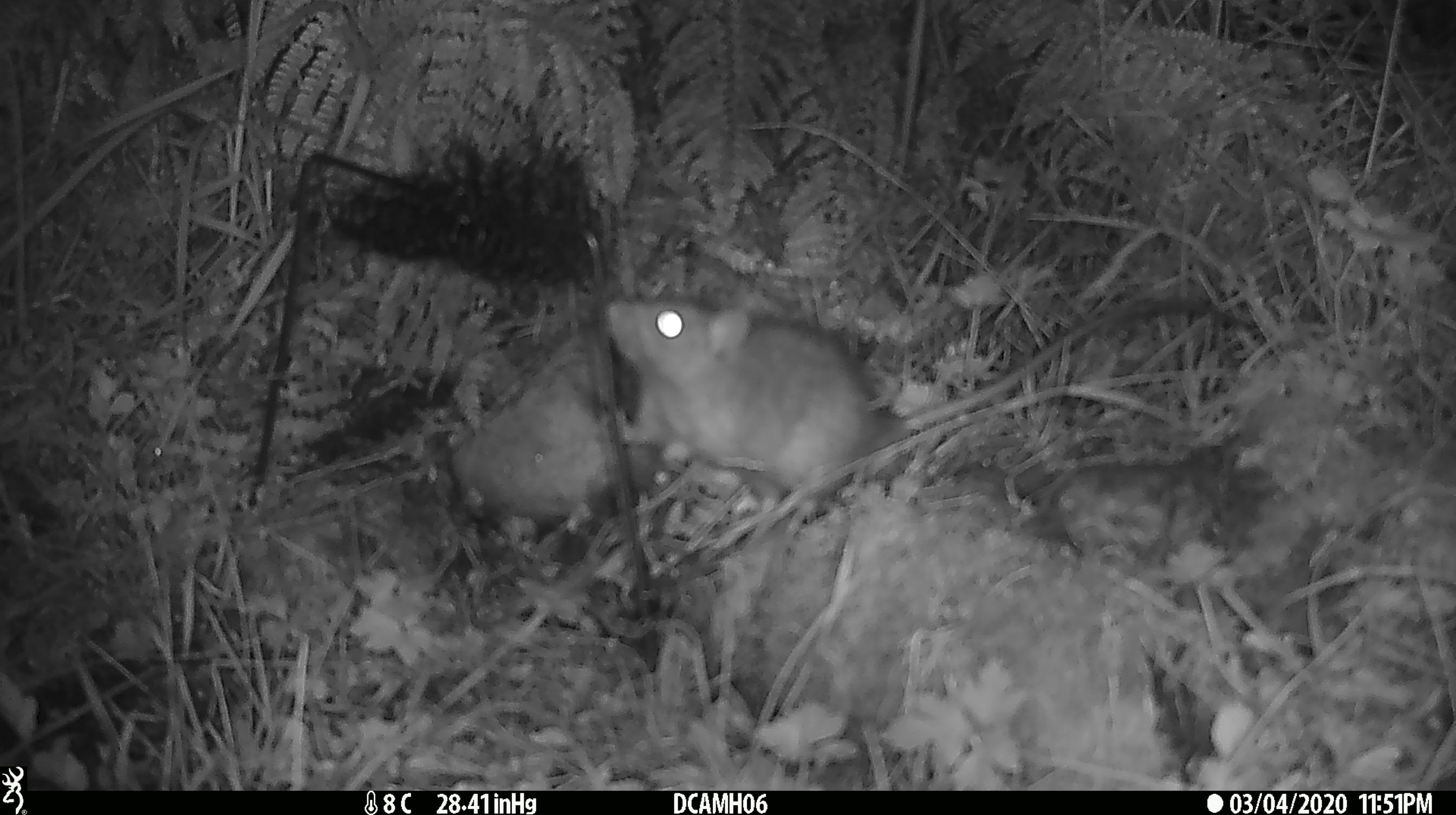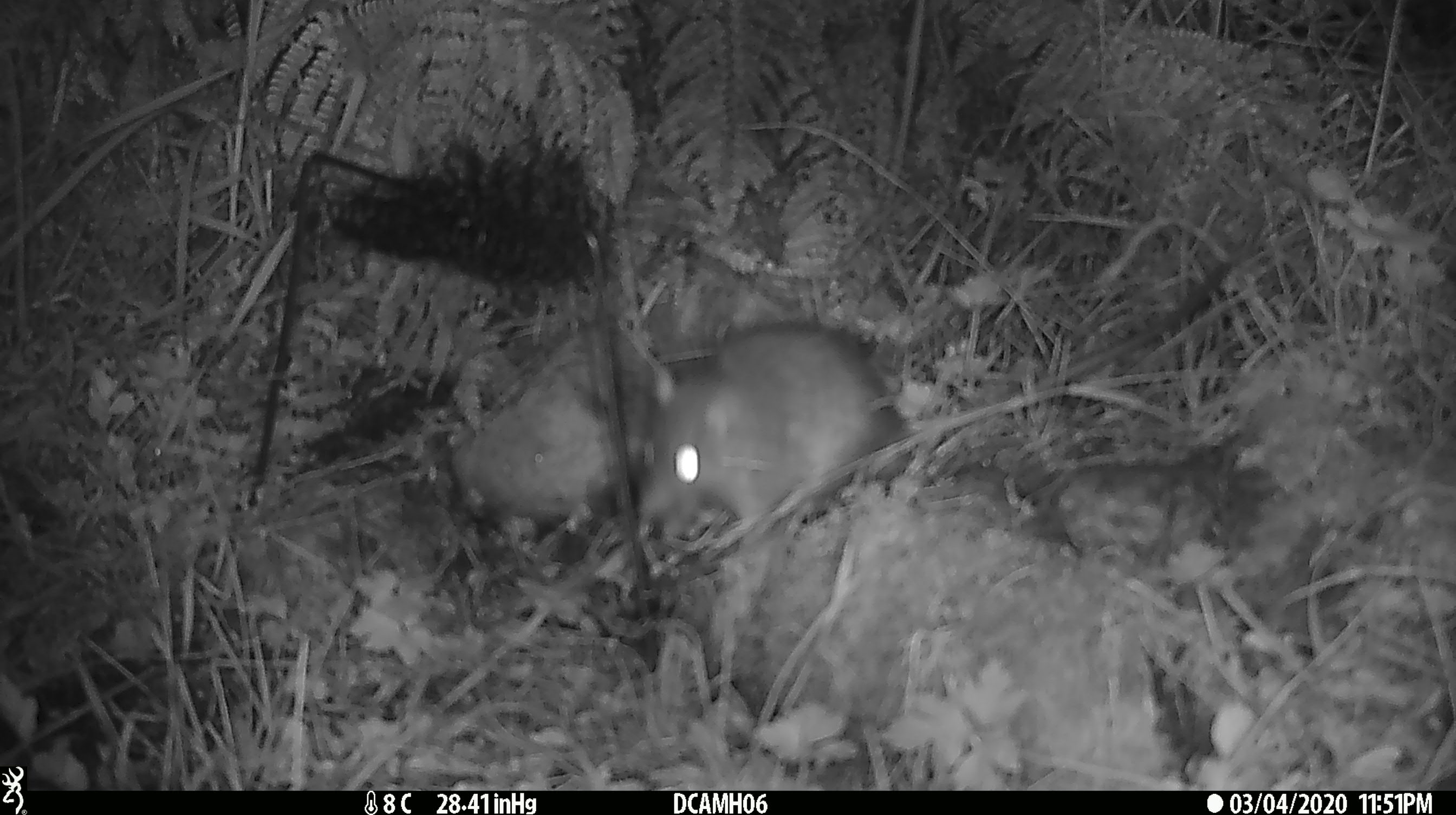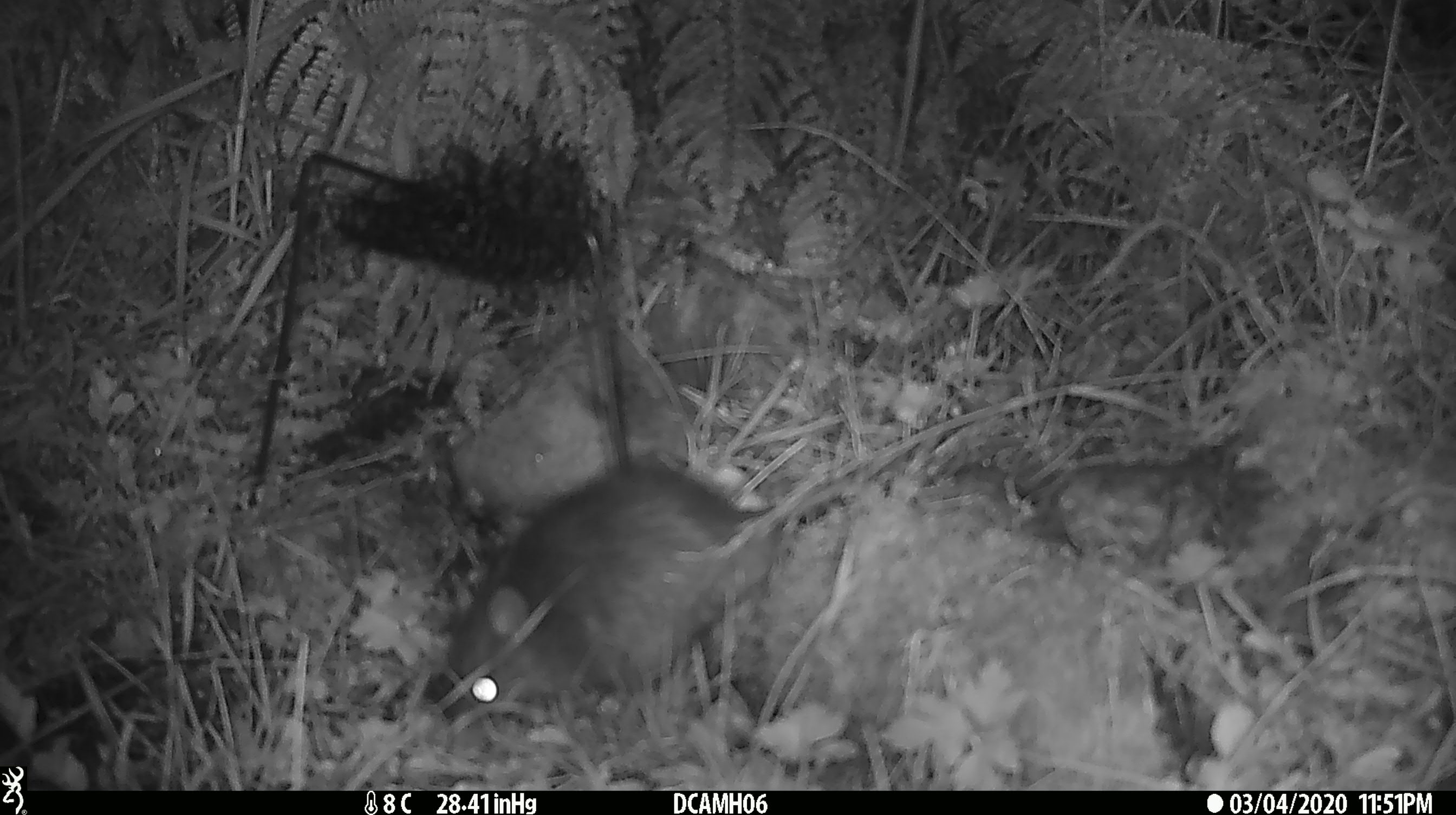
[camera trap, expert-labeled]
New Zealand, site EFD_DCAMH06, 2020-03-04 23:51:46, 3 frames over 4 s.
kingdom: Animalia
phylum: Chordata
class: Mammalia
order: Rodentia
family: Muridae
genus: Rattus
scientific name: Rattus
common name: rat